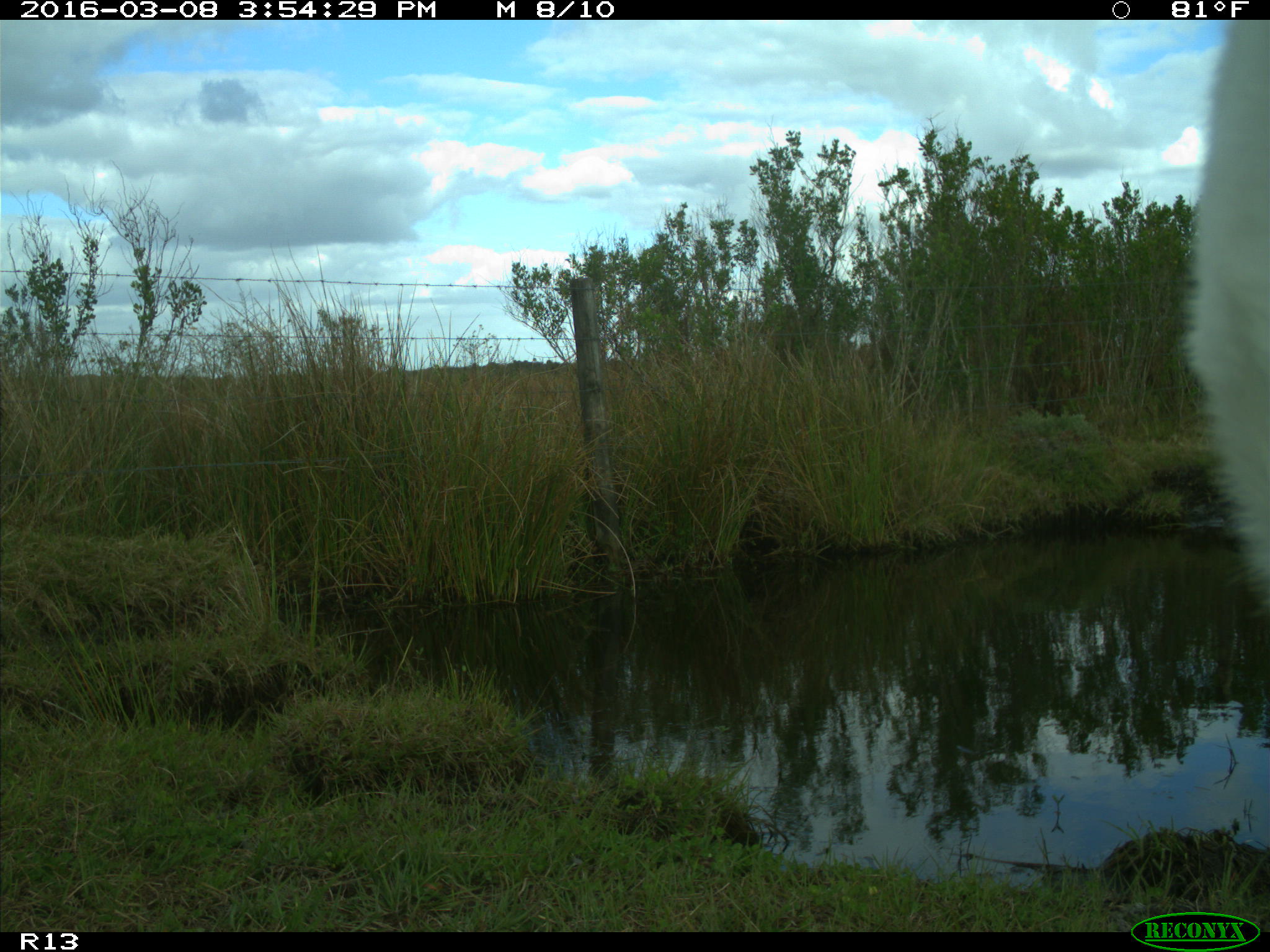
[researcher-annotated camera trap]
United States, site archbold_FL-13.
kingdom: Animalia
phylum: Chordata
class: Mammalia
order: Artiodactyla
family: Bovidae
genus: Bos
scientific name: Bos taurus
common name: domestic cow